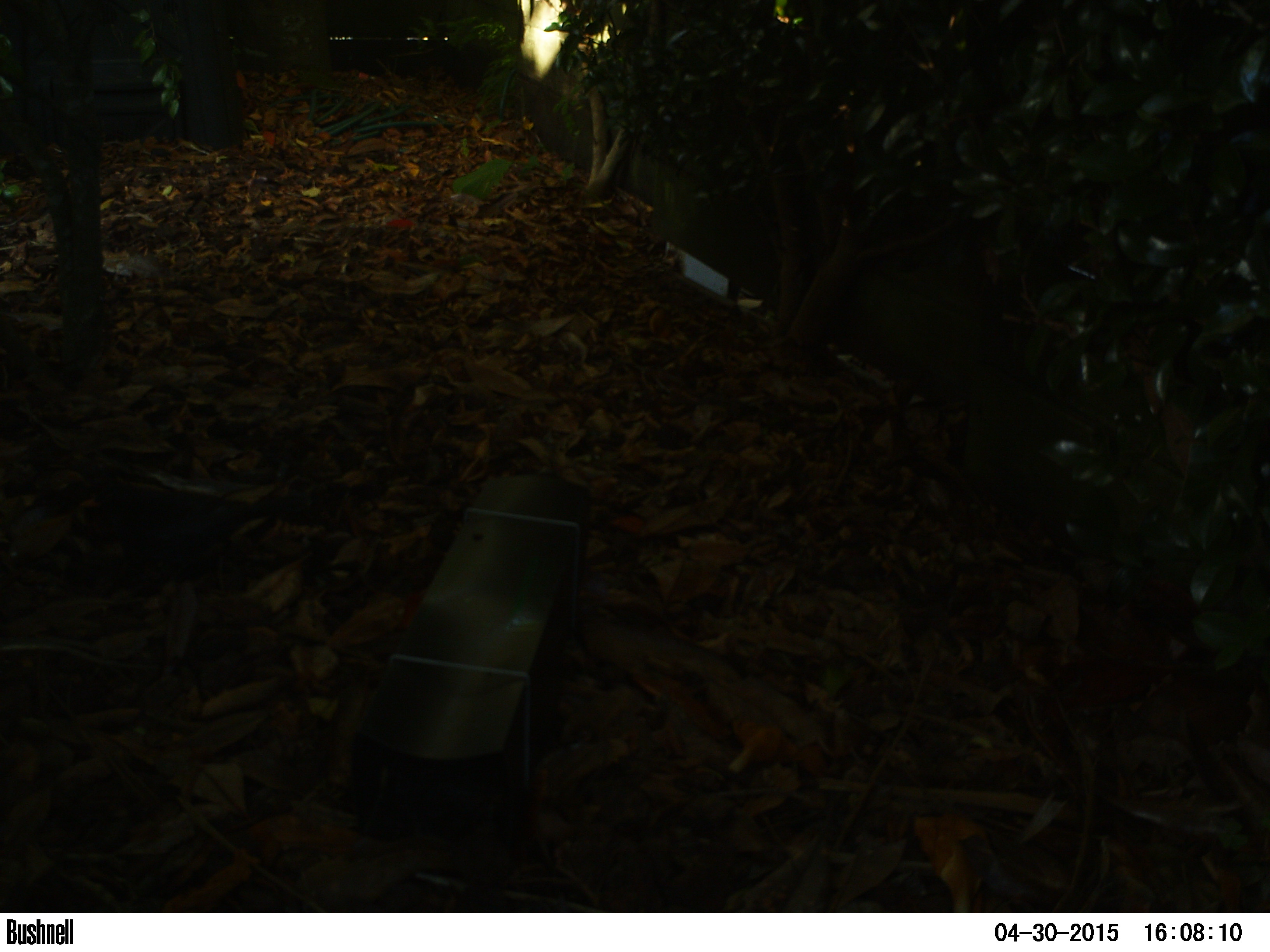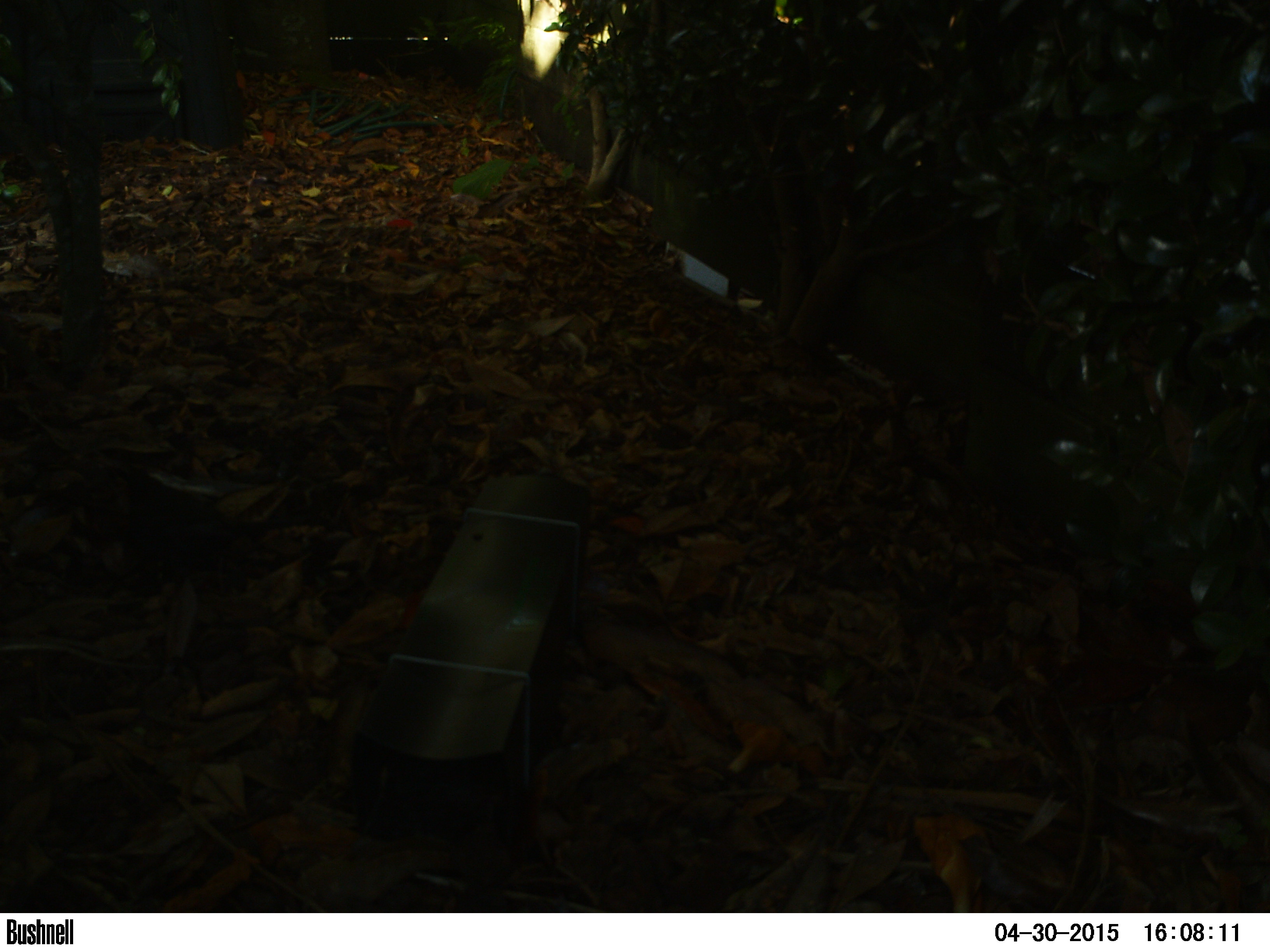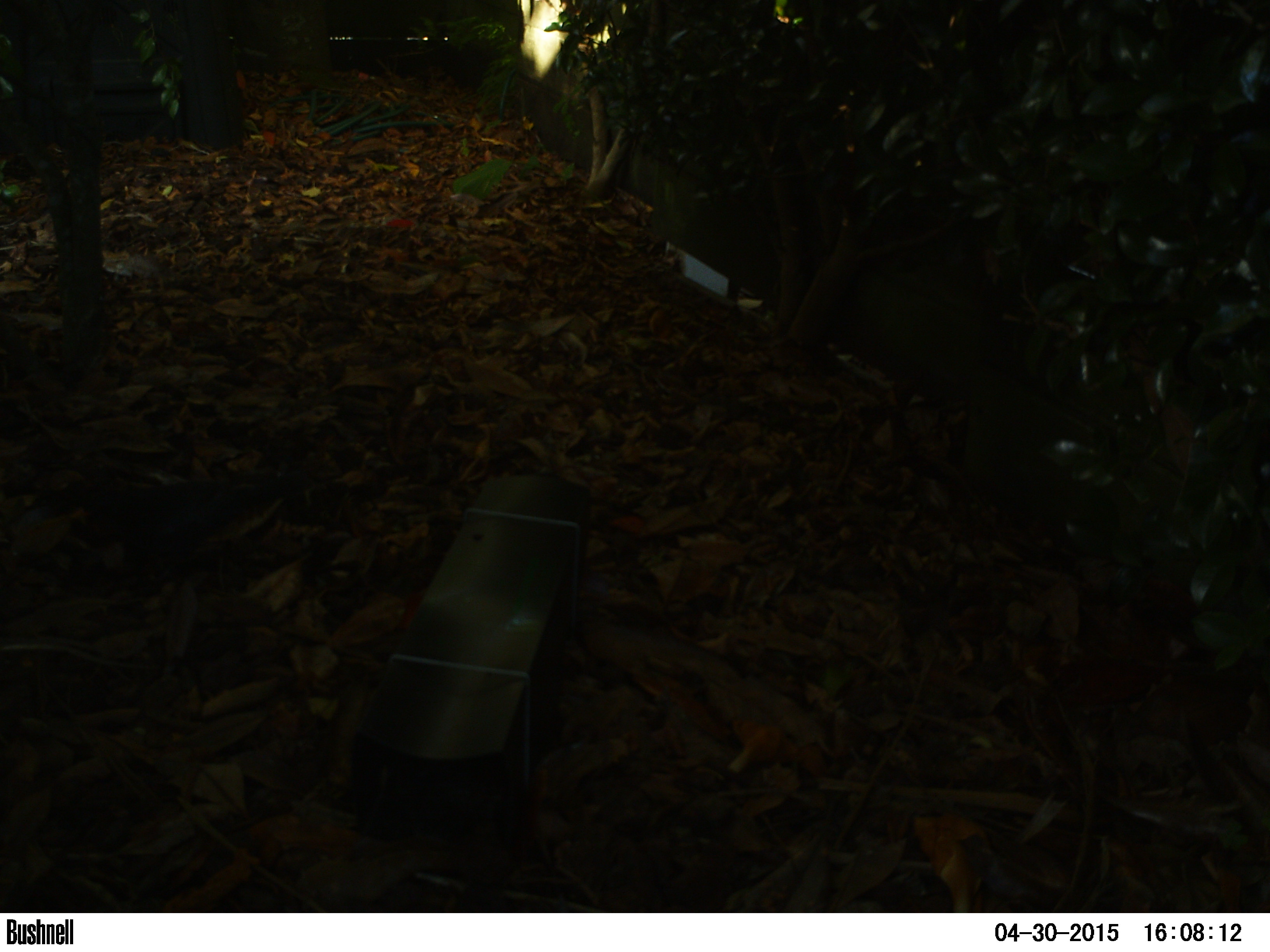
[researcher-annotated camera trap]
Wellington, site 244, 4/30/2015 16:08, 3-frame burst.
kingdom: Animalia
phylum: Chordata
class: Aves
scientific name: Aves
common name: bird